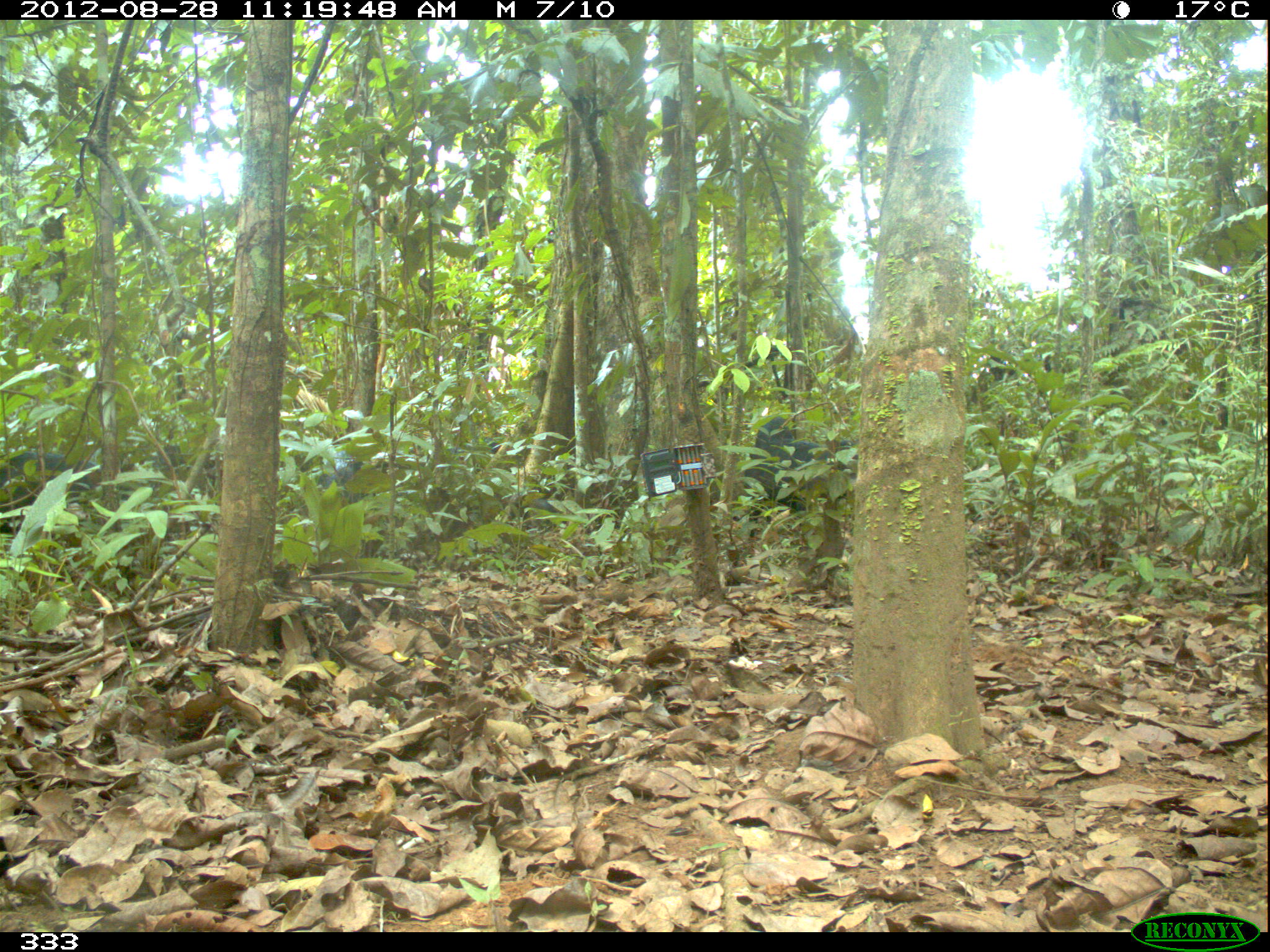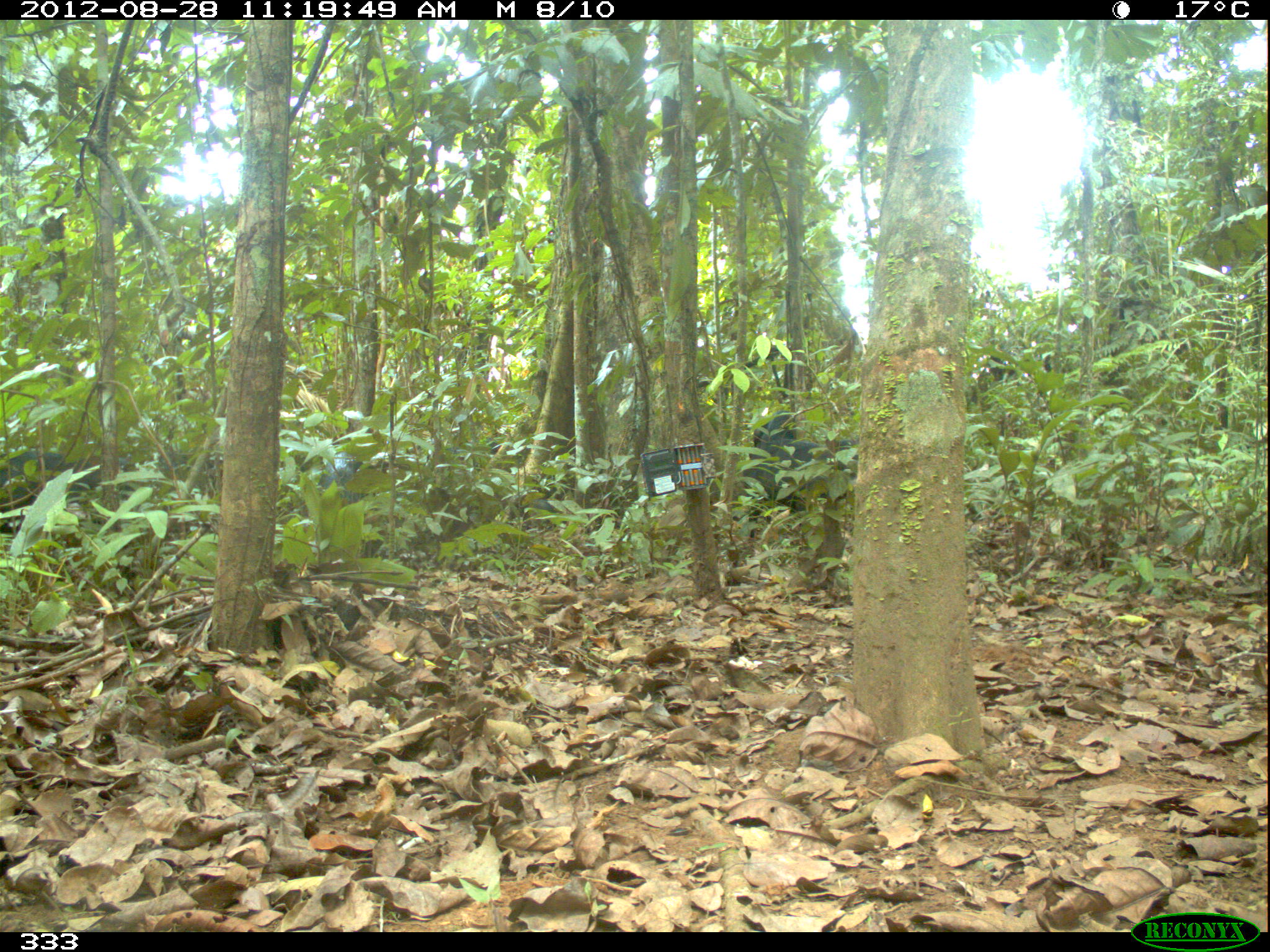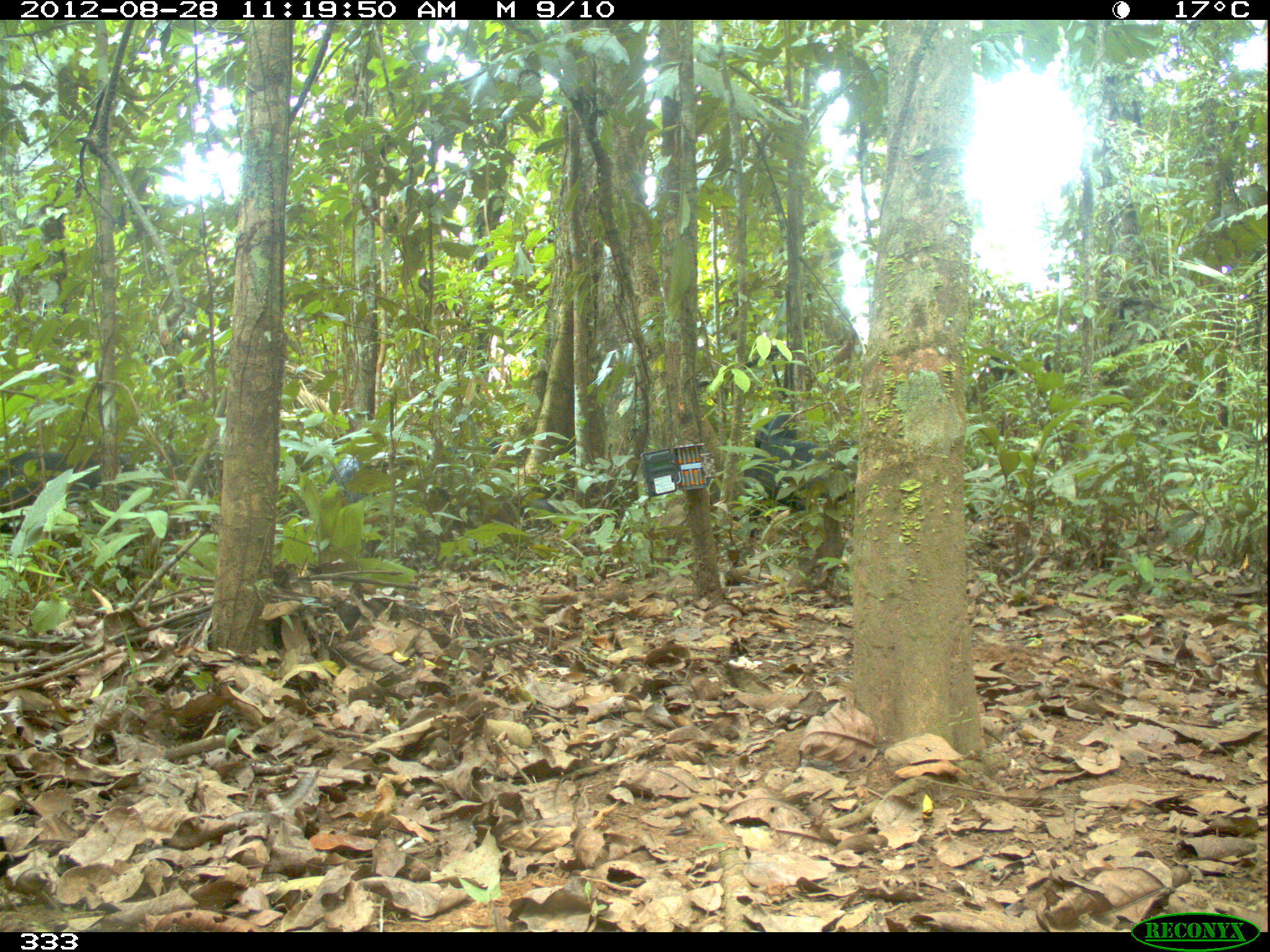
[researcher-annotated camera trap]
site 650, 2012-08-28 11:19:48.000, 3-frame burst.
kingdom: Animalia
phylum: Chordata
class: Mammalia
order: Artiodactyla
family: Tayassuidae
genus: Tayassu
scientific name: Tayassu pecari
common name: white-lipped peccary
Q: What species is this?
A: Tayassu pecari (white-lipped peccary).